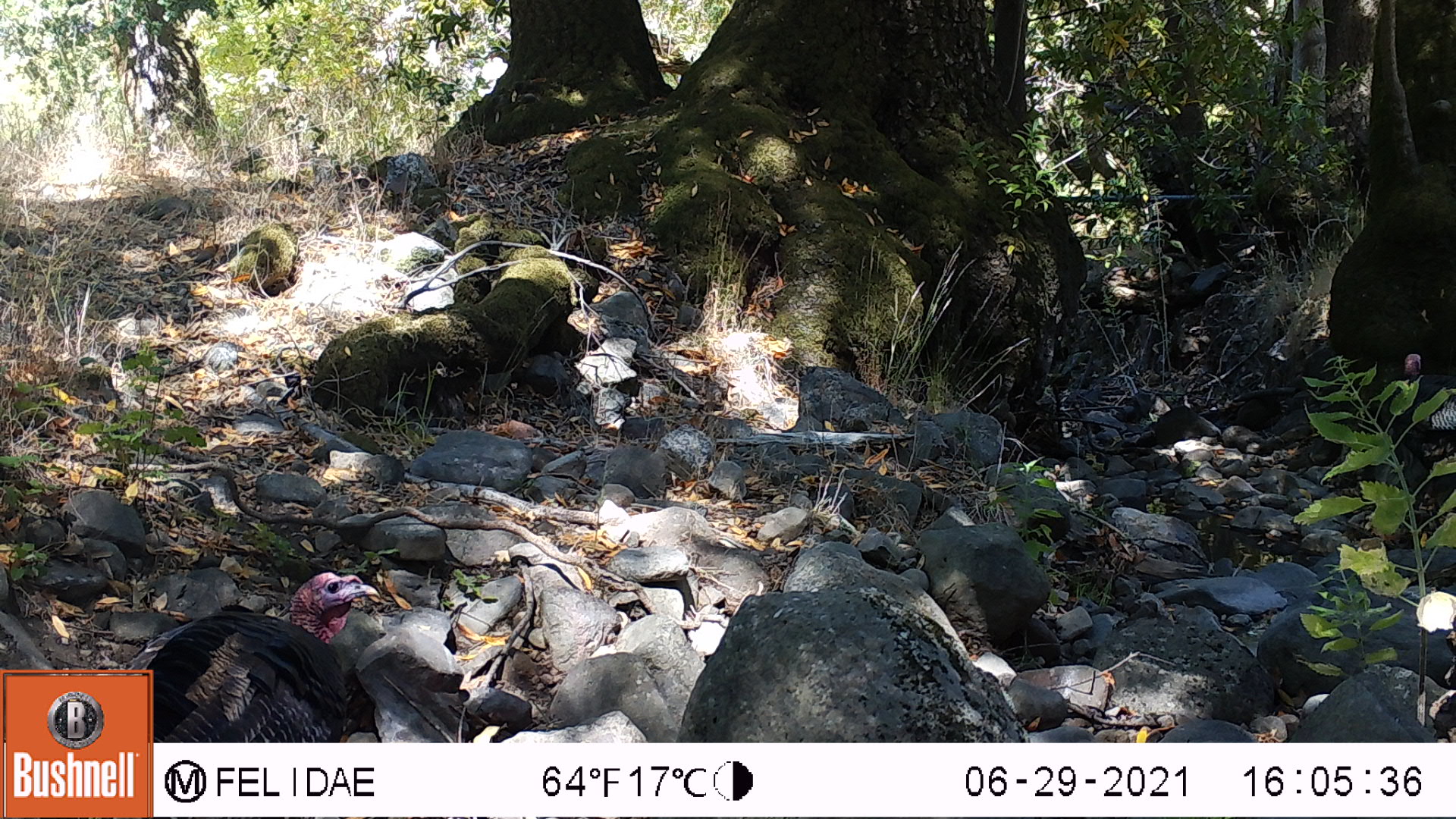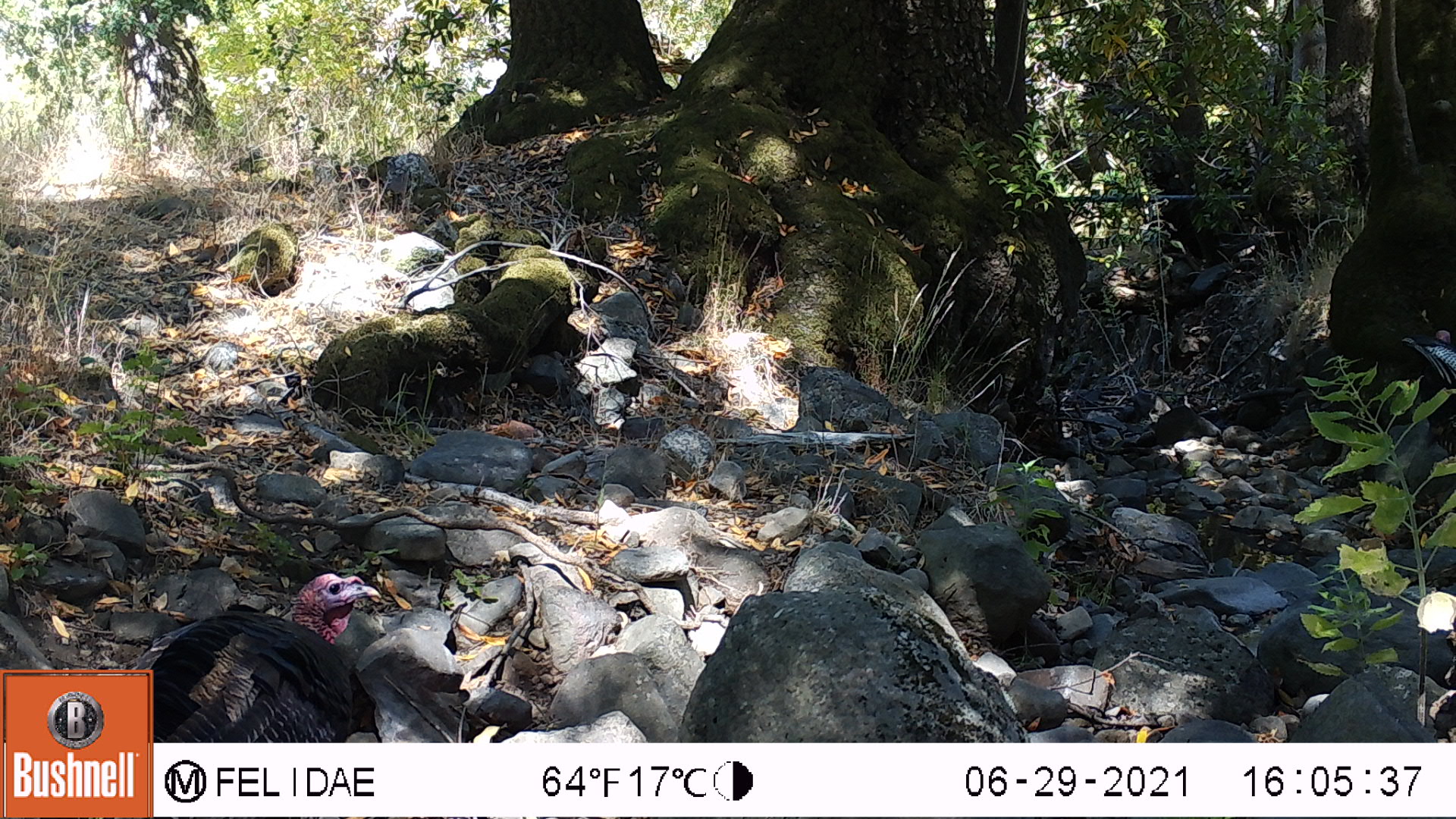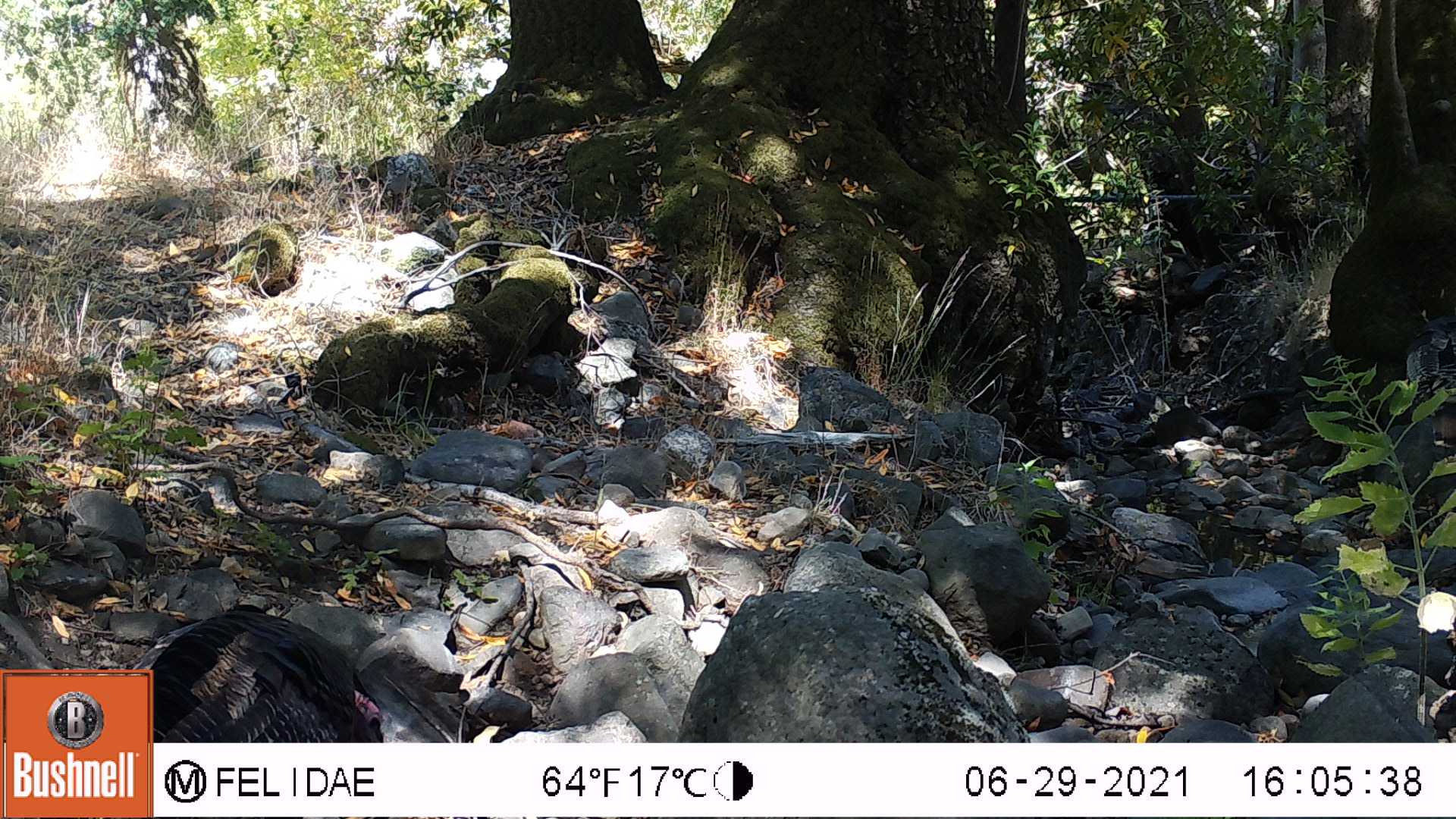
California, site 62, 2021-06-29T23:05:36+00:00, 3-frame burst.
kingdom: Animalia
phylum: Chordata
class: Aves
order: Galliformes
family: Phasianidae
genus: Meleagris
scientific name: Meleagris gallopavo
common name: turkey